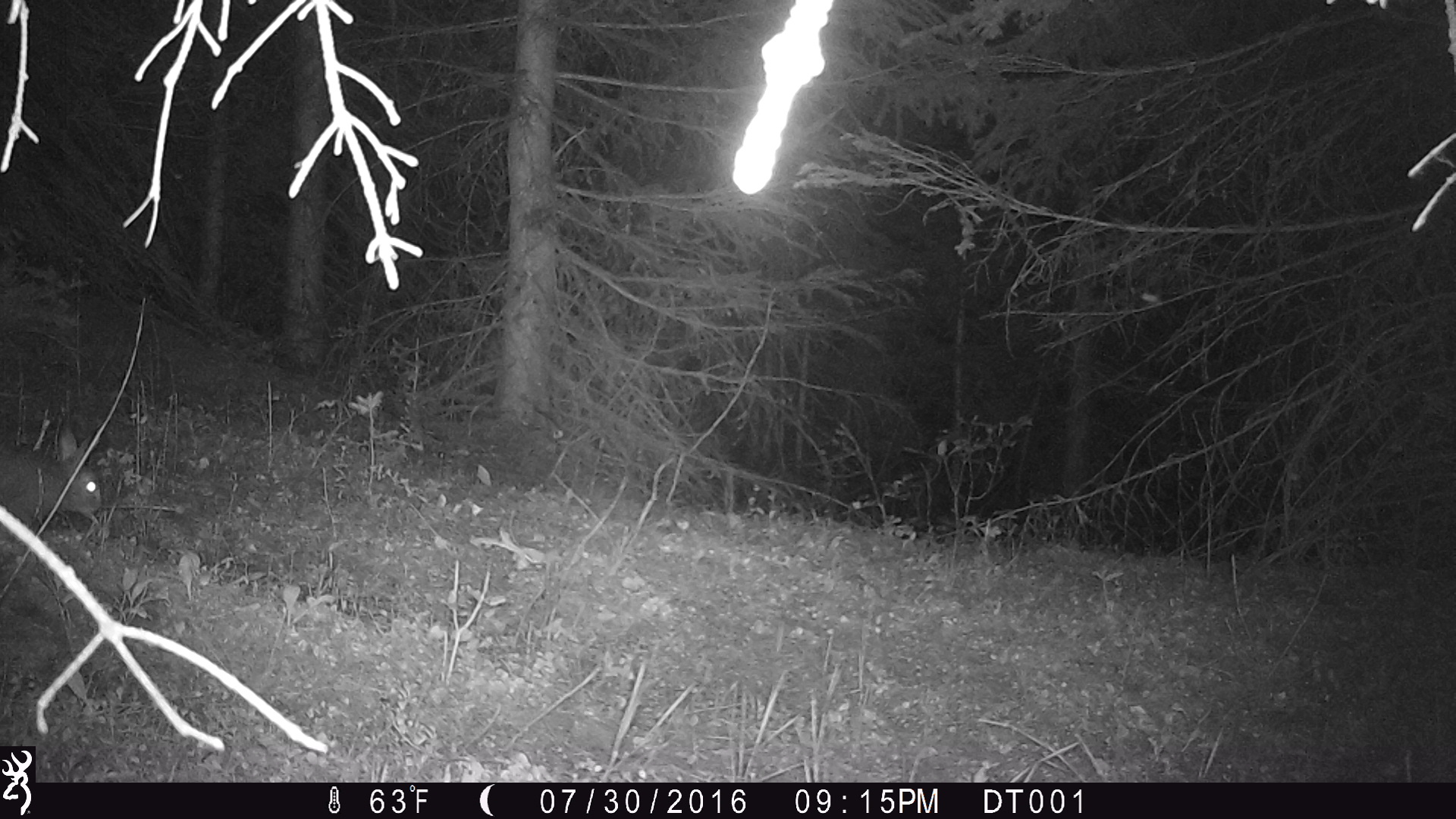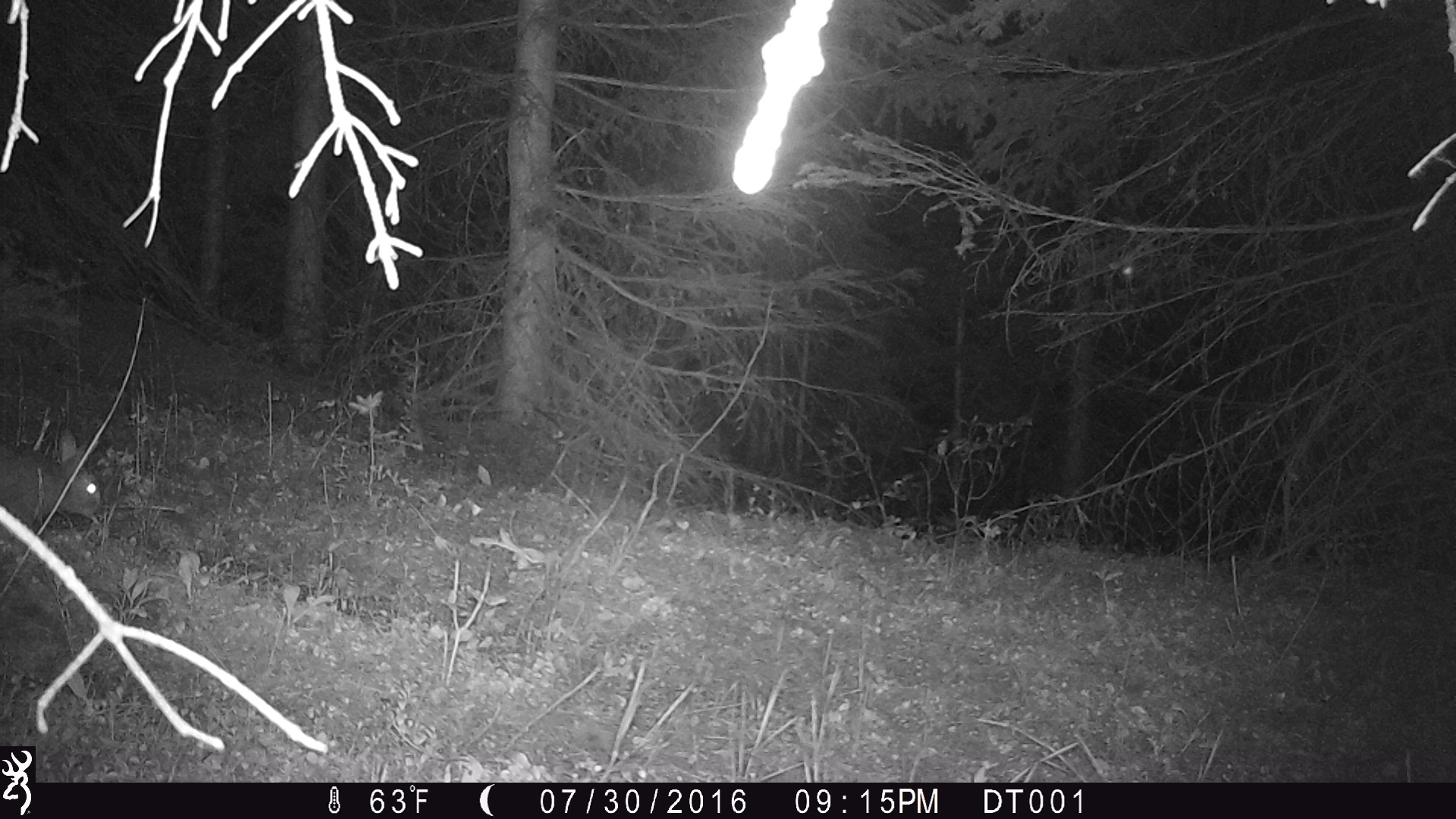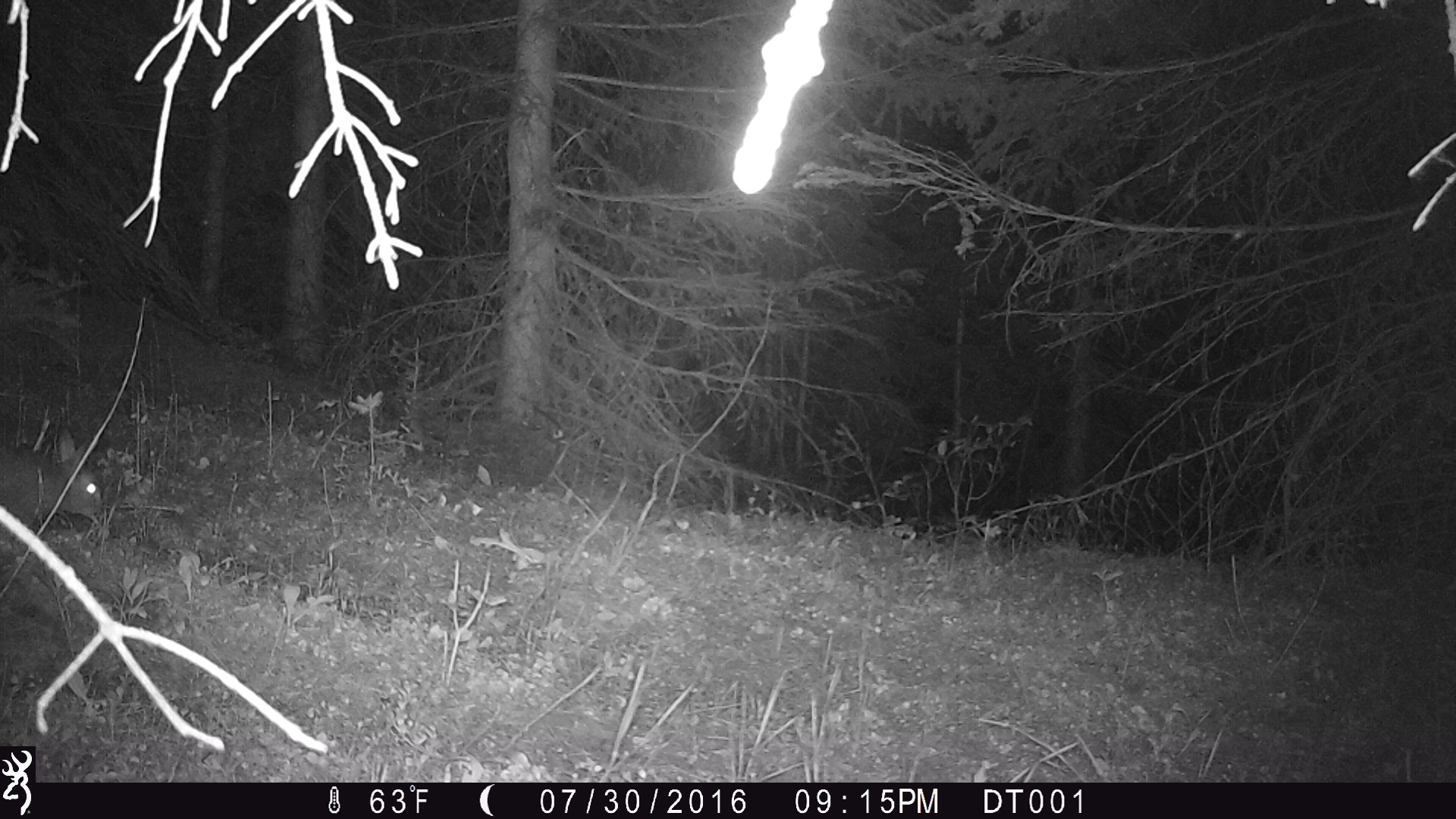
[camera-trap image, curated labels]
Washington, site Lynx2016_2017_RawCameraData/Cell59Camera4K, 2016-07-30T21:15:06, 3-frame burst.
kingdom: Animalia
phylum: Chordata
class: Mammalia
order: Lagomorpha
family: Leporidae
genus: Lepus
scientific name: Lepus americanus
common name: snowshoe hare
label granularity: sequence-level